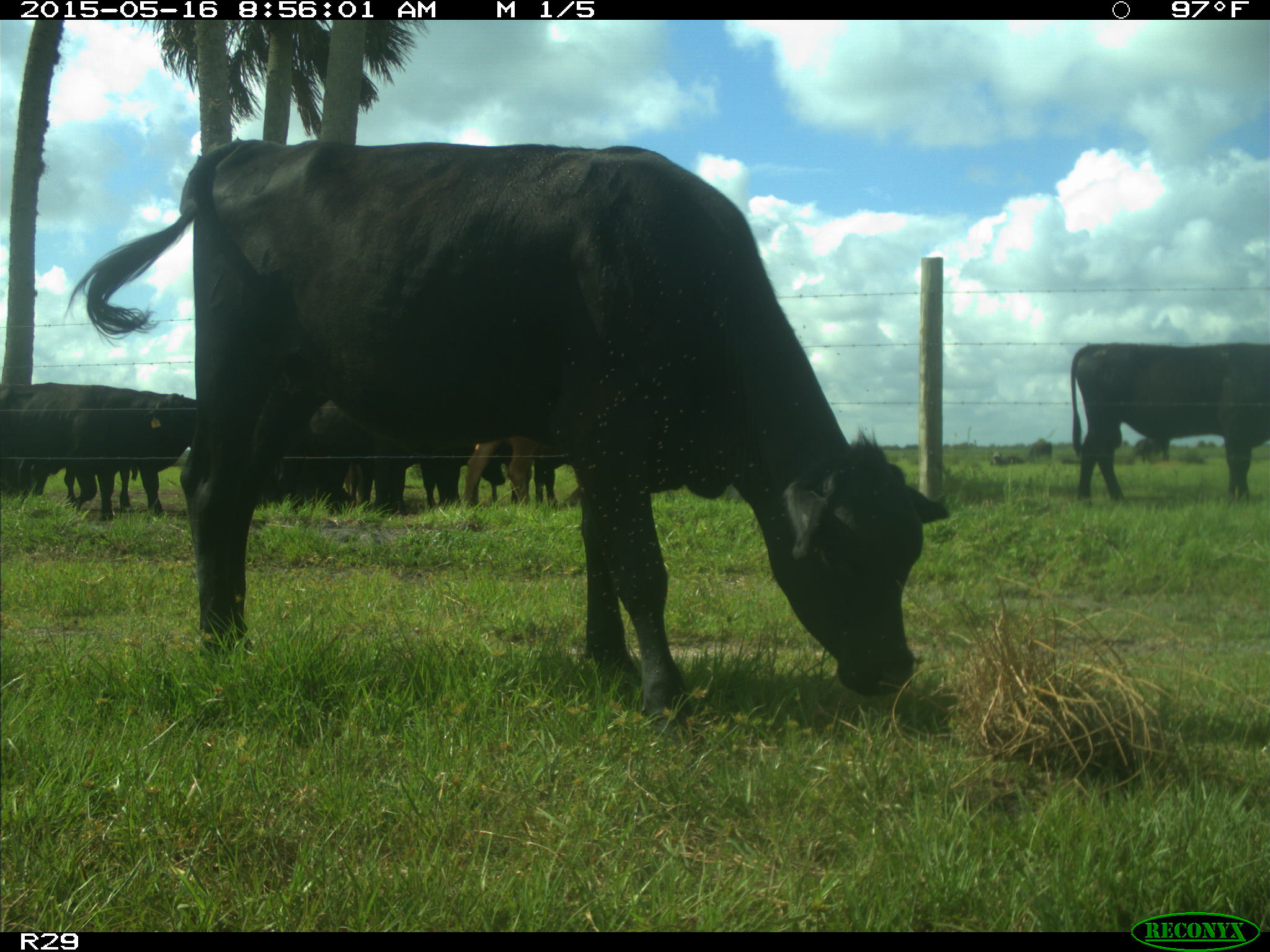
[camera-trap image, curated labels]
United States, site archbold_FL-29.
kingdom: Animalia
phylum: Chordata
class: Mammalia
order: Artiodactyla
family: Bovidae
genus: Bos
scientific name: Bos taurus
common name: domestic cow